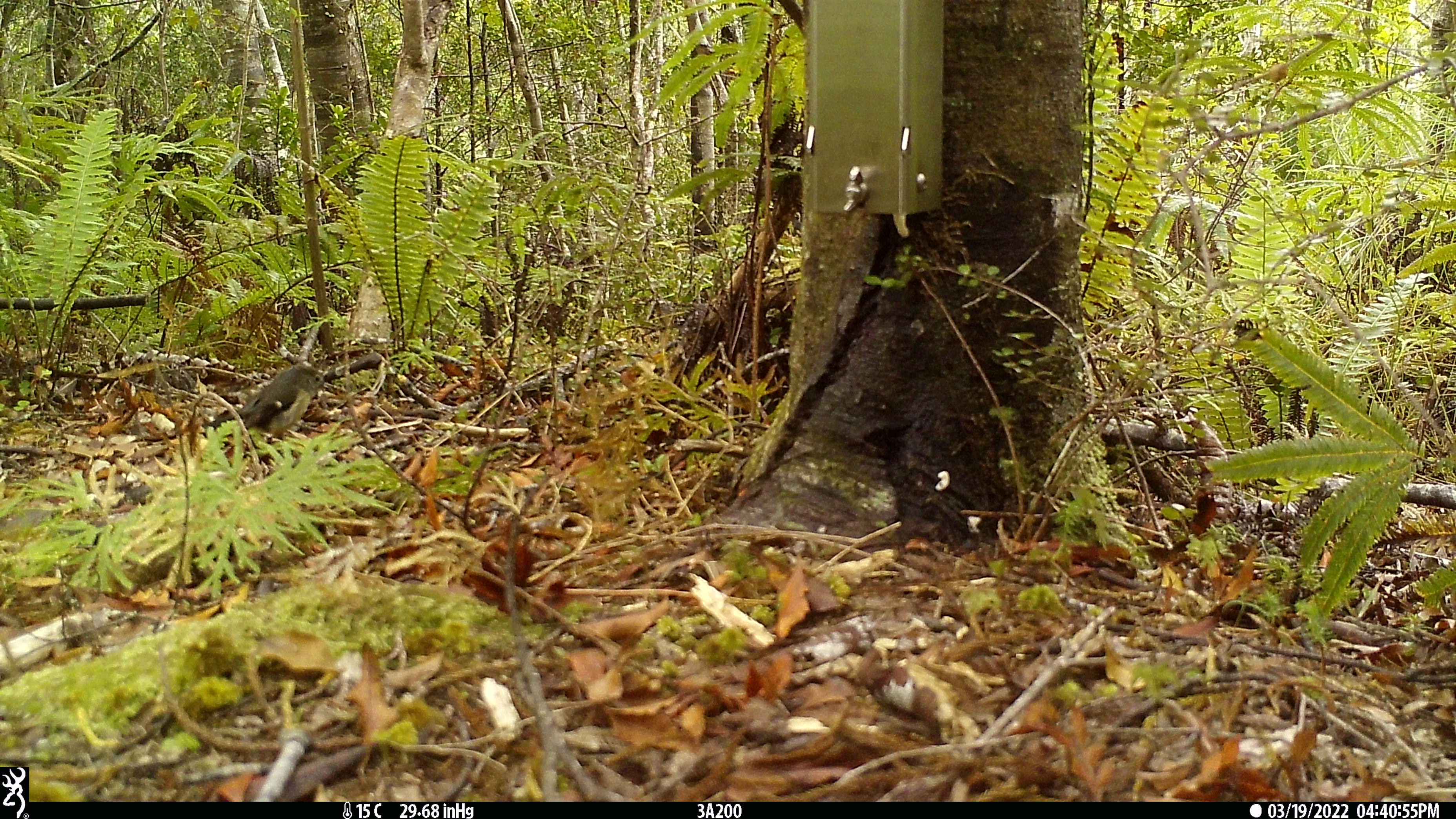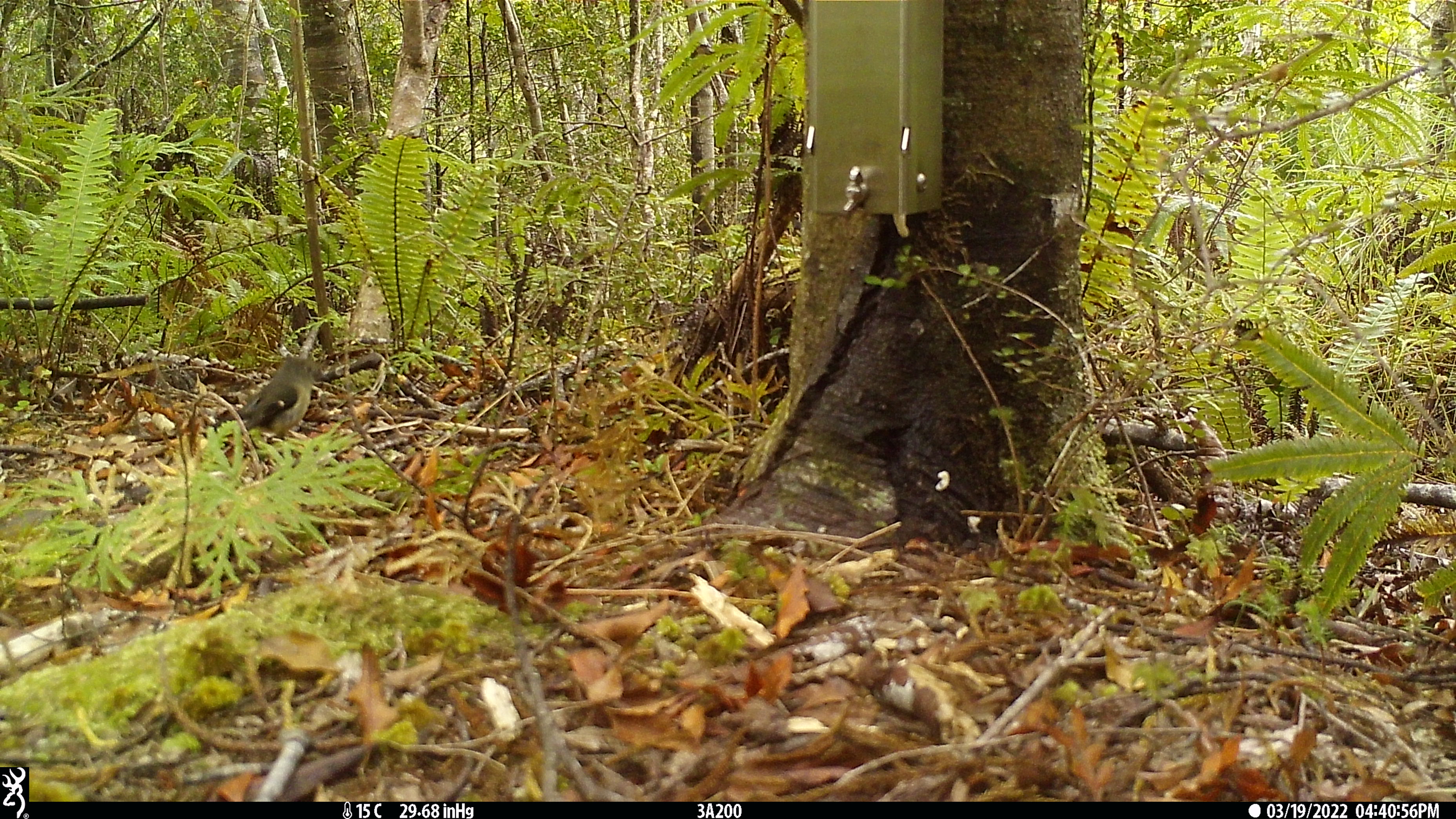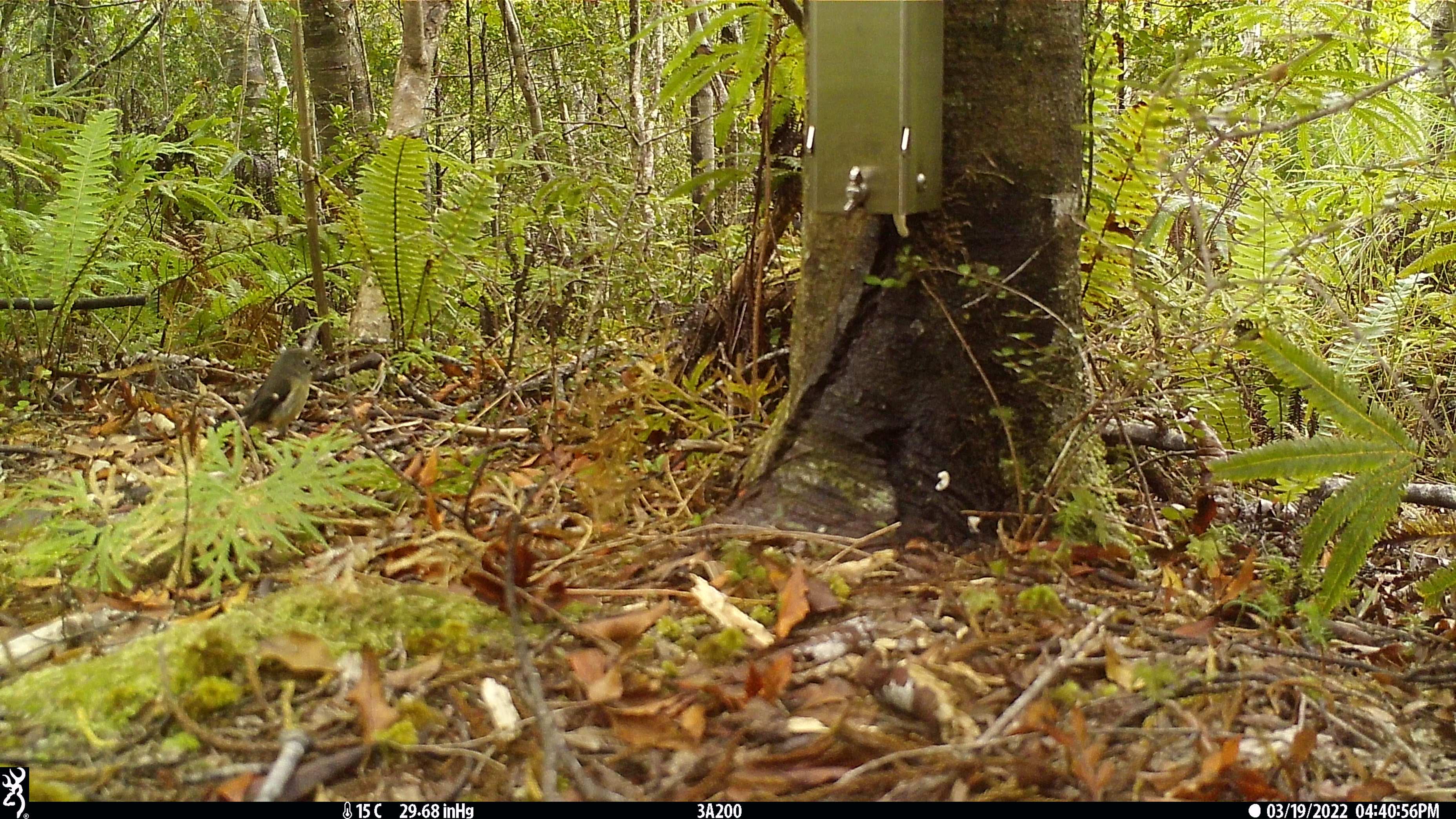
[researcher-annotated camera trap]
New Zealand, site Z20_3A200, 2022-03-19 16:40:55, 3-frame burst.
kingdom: Animalia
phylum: Chordata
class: Aves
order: Passeriformes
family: Petroicidae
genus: Petroica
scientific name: Petroica macrocephala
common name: tomtit